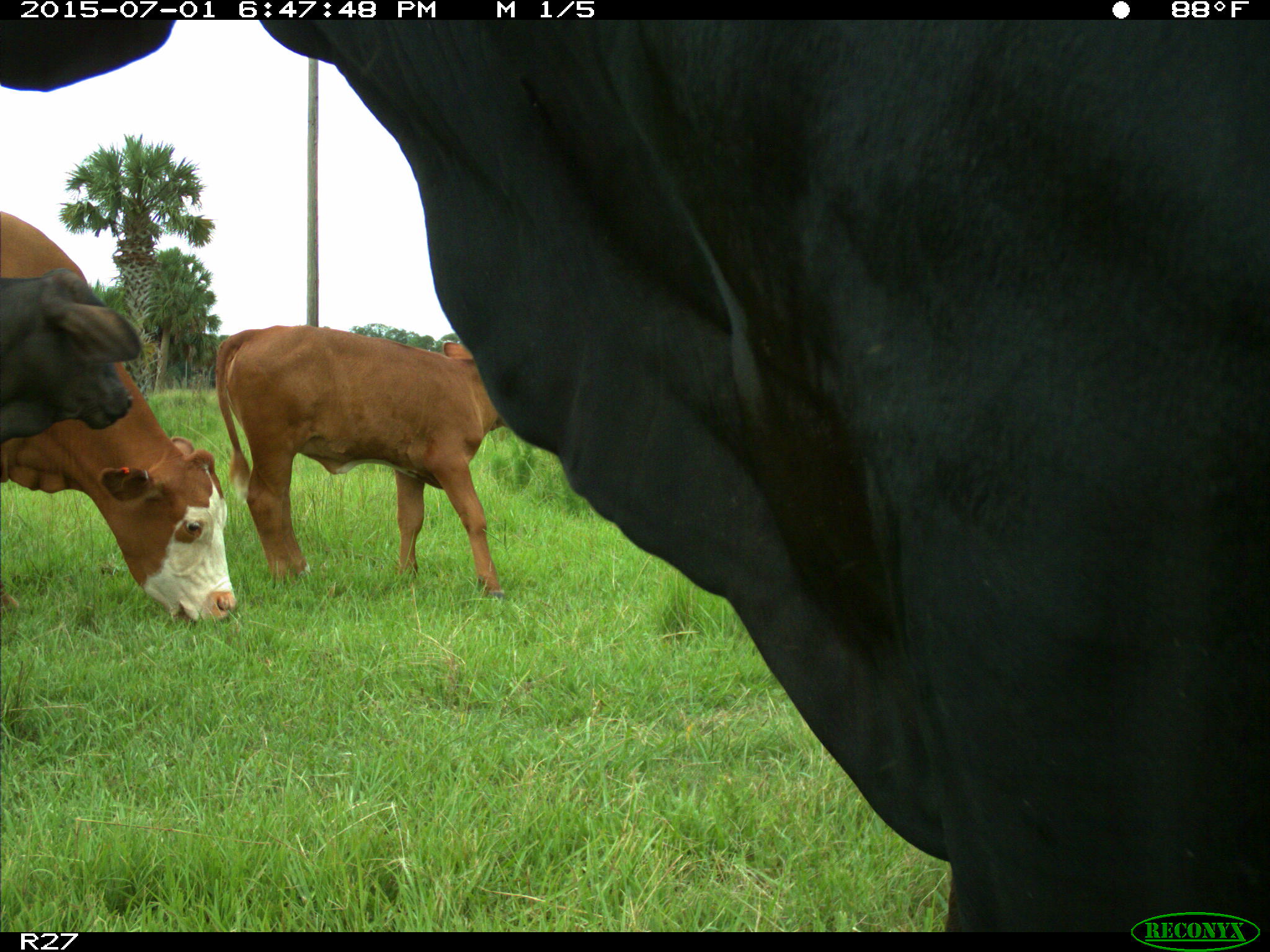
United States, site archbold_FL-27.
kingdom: Animalia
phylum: Chordata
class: Mammalia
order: Artiodactyla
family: Bovidae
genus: Bos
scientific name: Bos taurus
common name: domestic cow